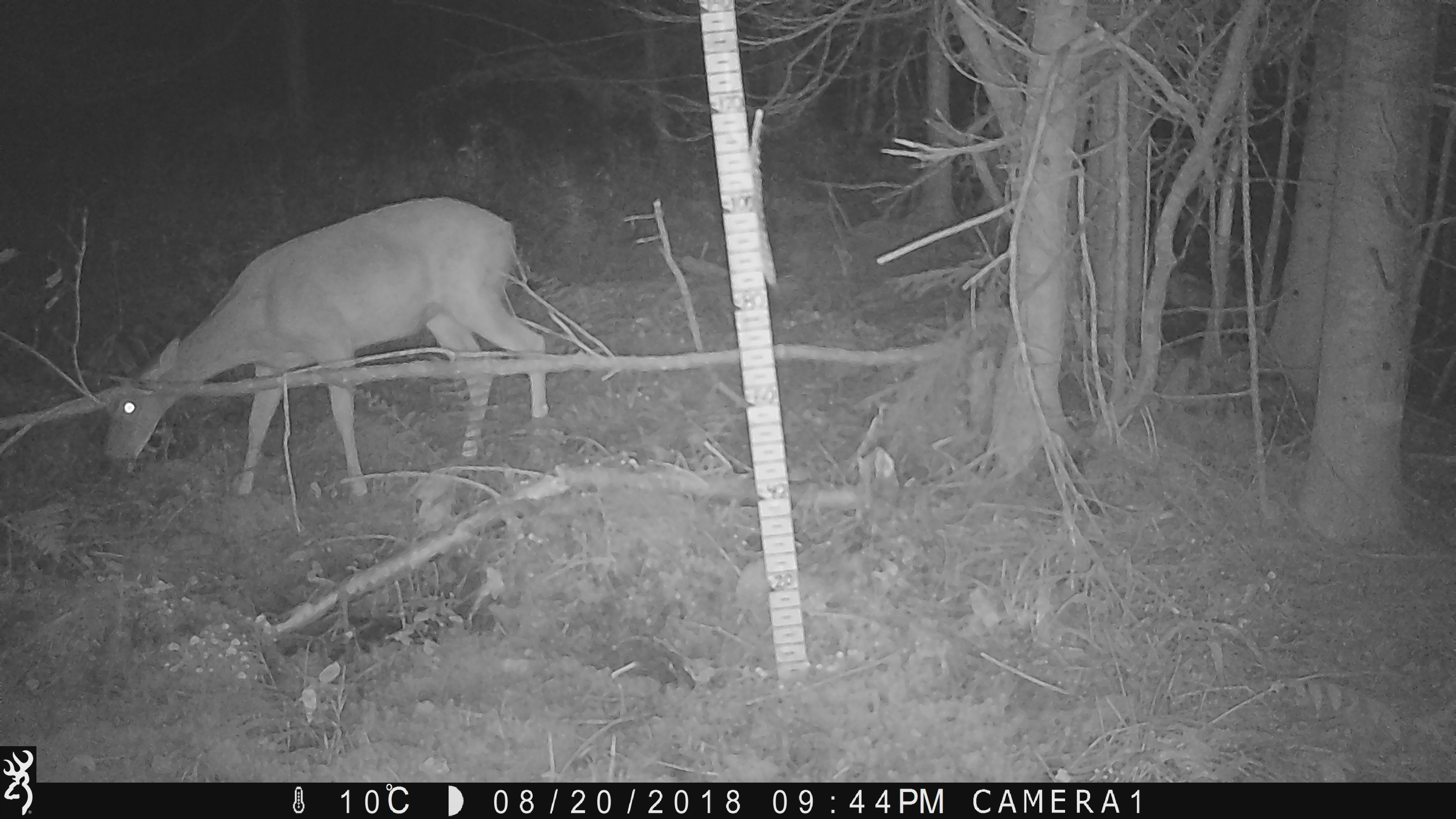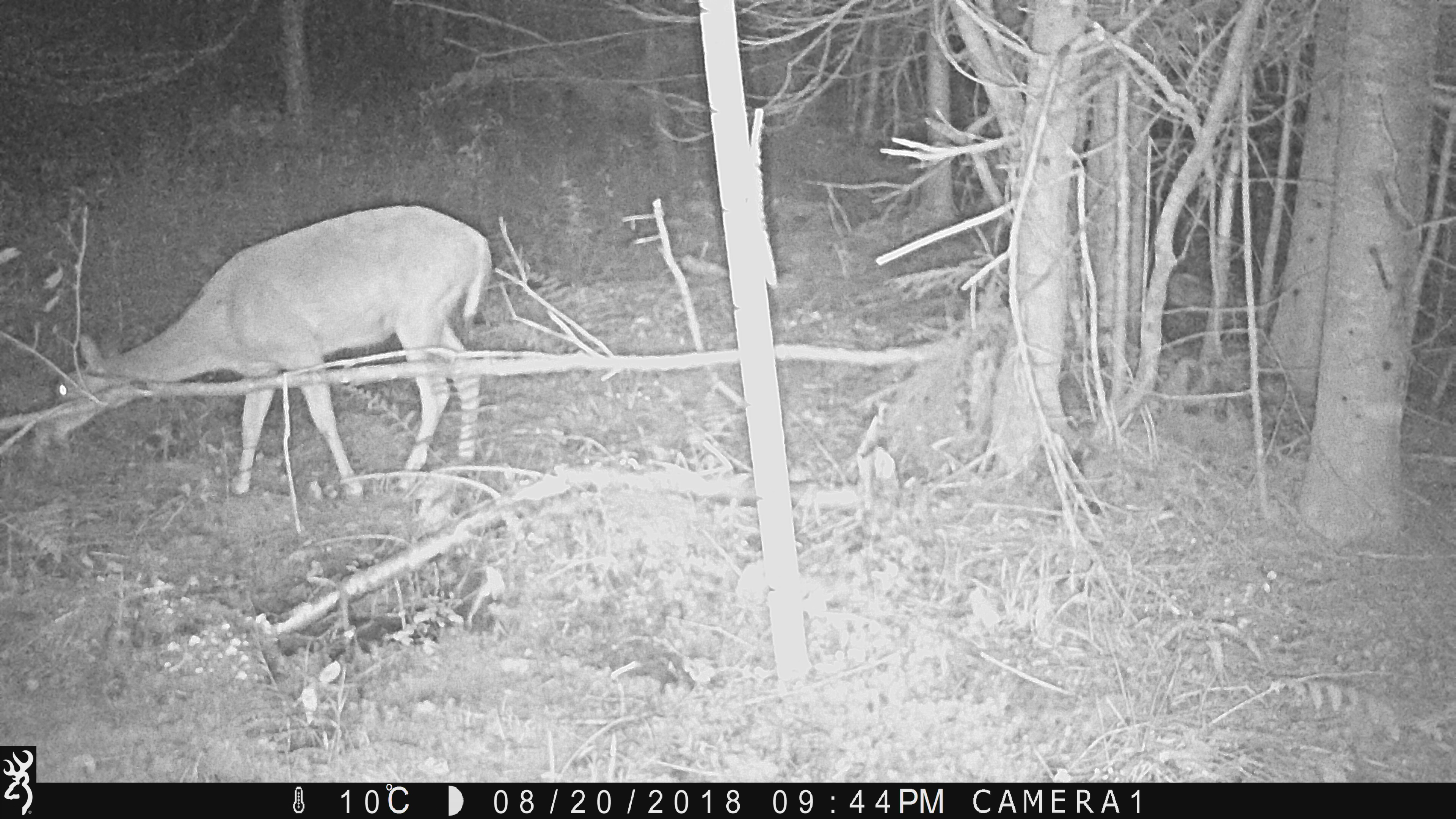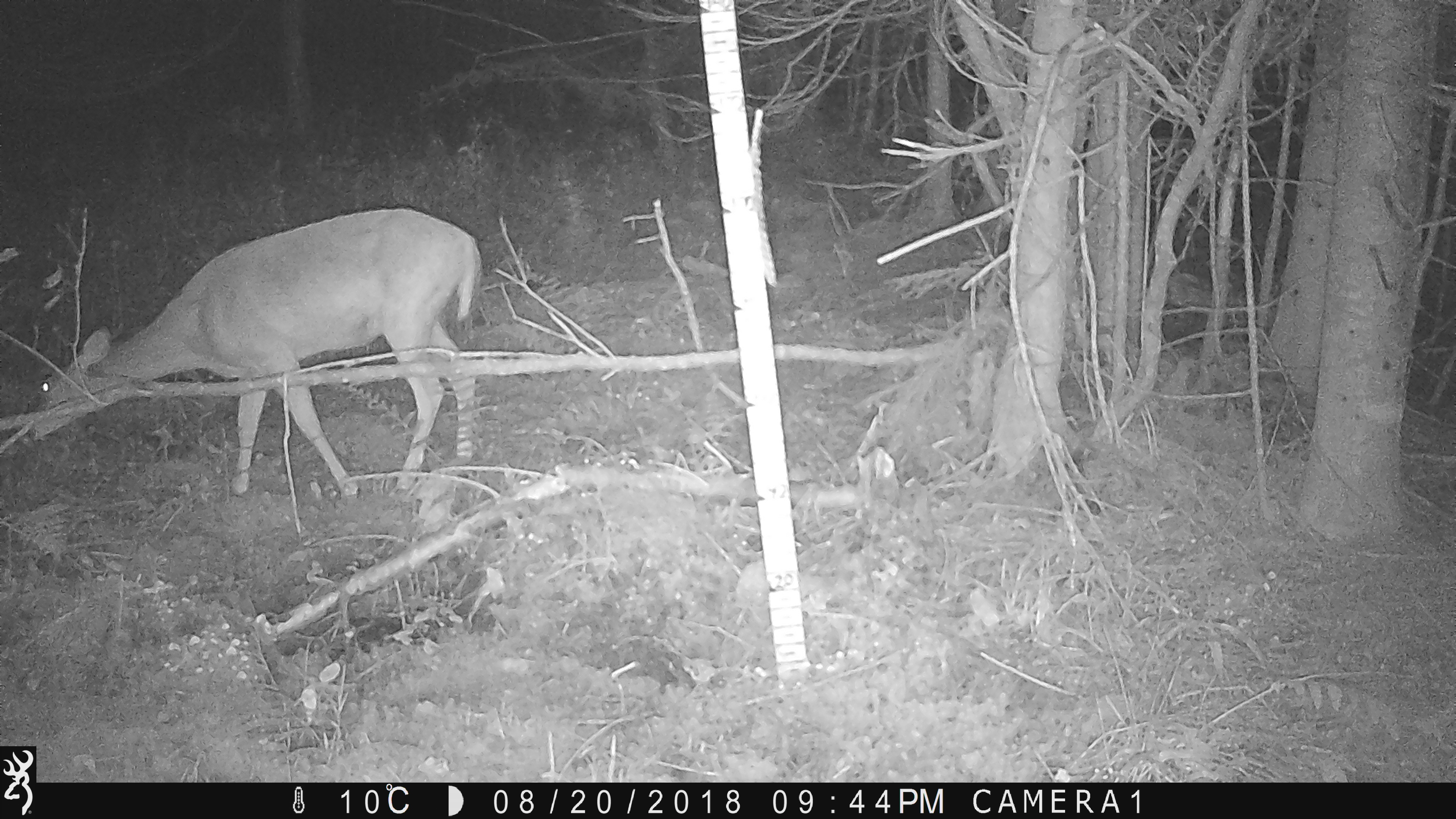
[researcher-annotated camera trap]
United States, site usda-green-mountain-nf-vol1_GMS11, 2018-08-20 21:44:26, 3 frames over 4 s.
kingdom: Animalia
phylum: Chordata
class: Mammalia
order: Artiodactyla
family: Cervidae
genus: Odocoileus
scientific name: Odocoileus virginianus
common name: white-tailed deer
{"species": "white-tailed deer (Odocoileus virginianus)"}